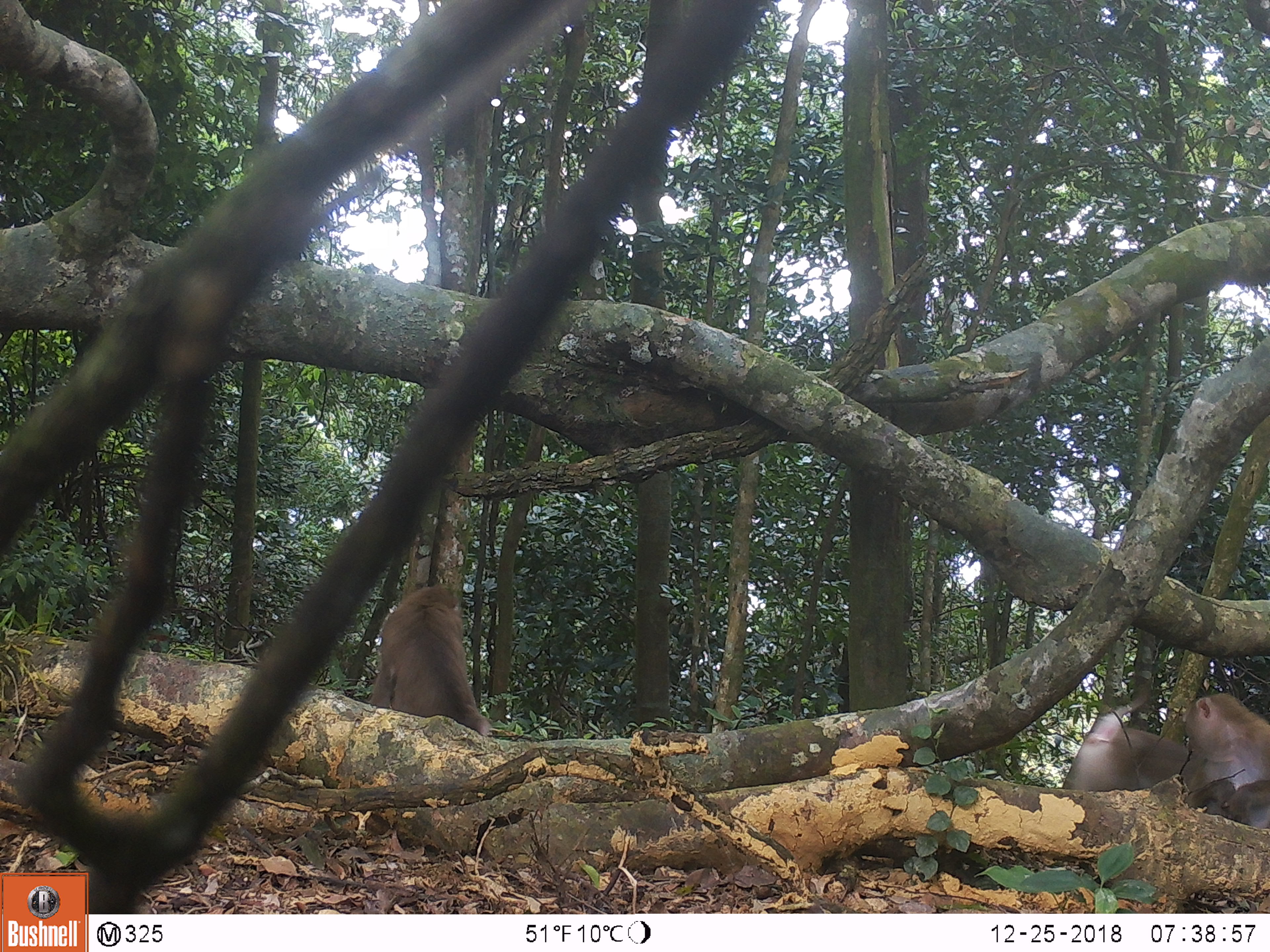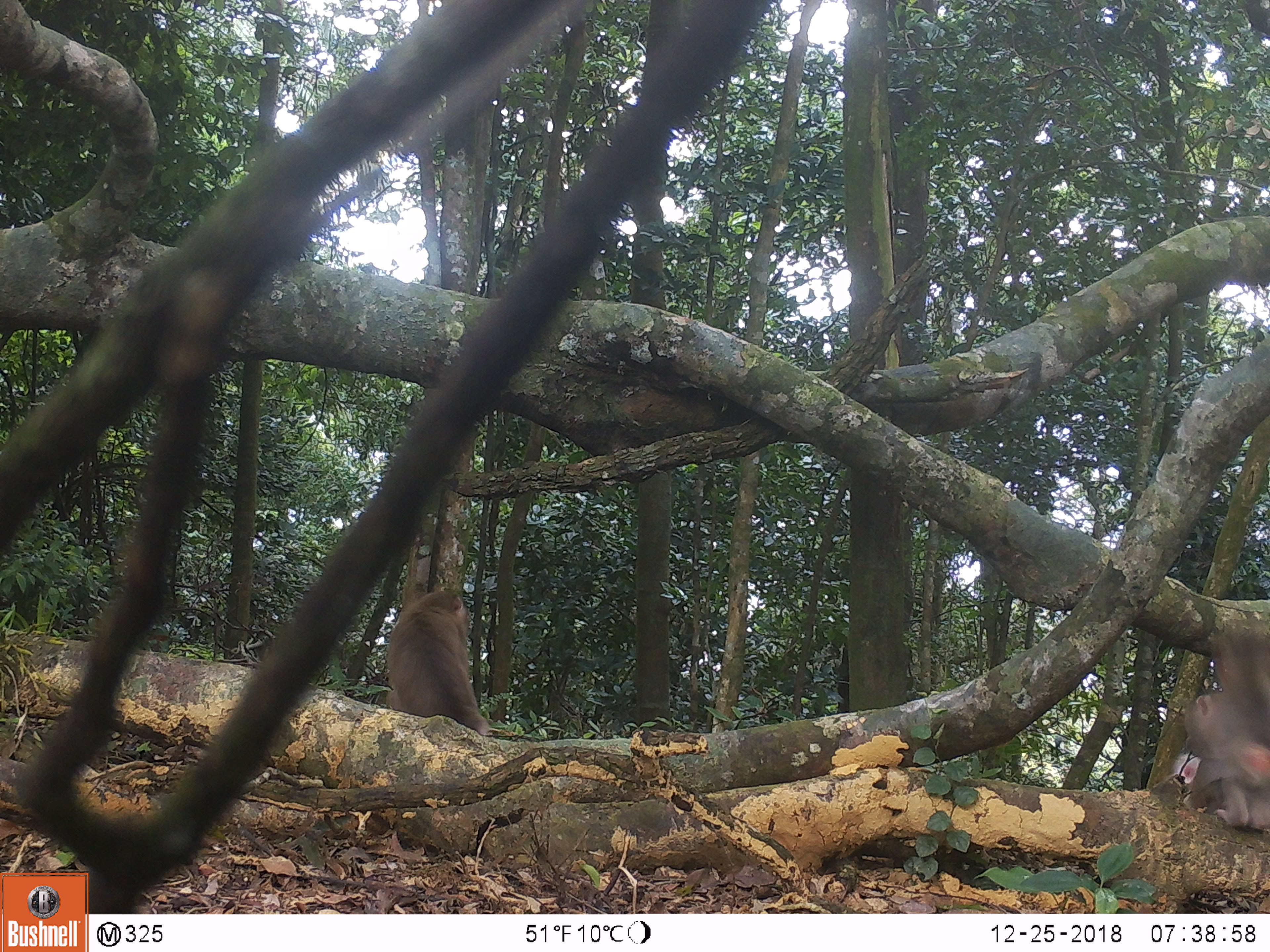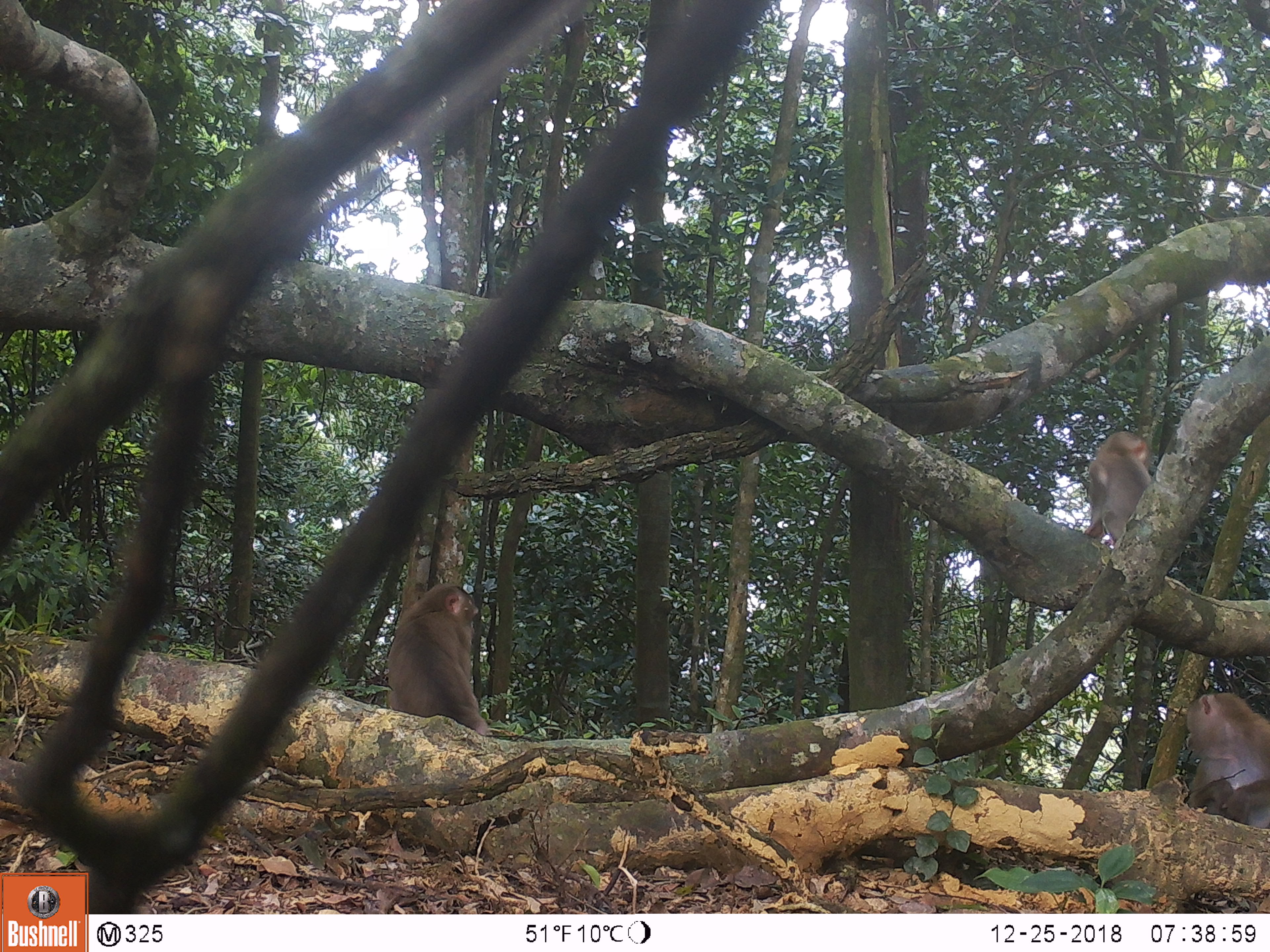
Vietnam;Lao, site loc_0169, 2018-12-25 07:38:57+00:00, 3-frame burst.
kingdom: Animalia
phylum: Chordata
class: Mammalia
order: Primates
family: Cercopithecidae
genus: Macaca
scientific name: Macaca nemestrina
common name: pig-tailed macaque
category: pig tailed macaque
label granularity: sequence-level